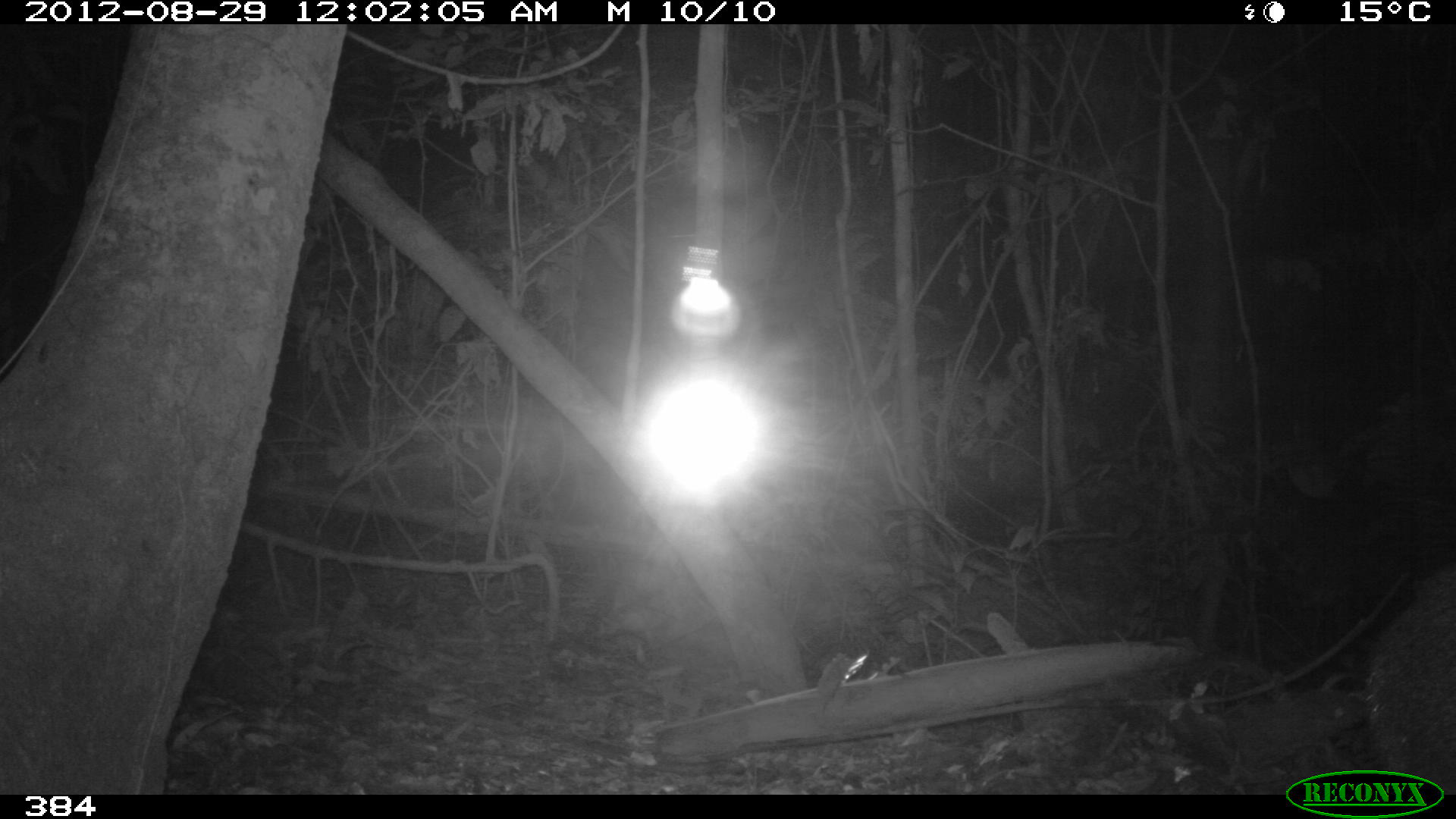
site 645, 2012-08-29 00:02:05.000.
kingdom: Animalia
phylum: Chordata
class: Mammalia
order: Artiodactyla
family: Tayassuidae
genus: Pecari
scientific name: Pecari tajacu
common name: collared peccary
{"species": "Pecari tajacu (collared peccary)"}